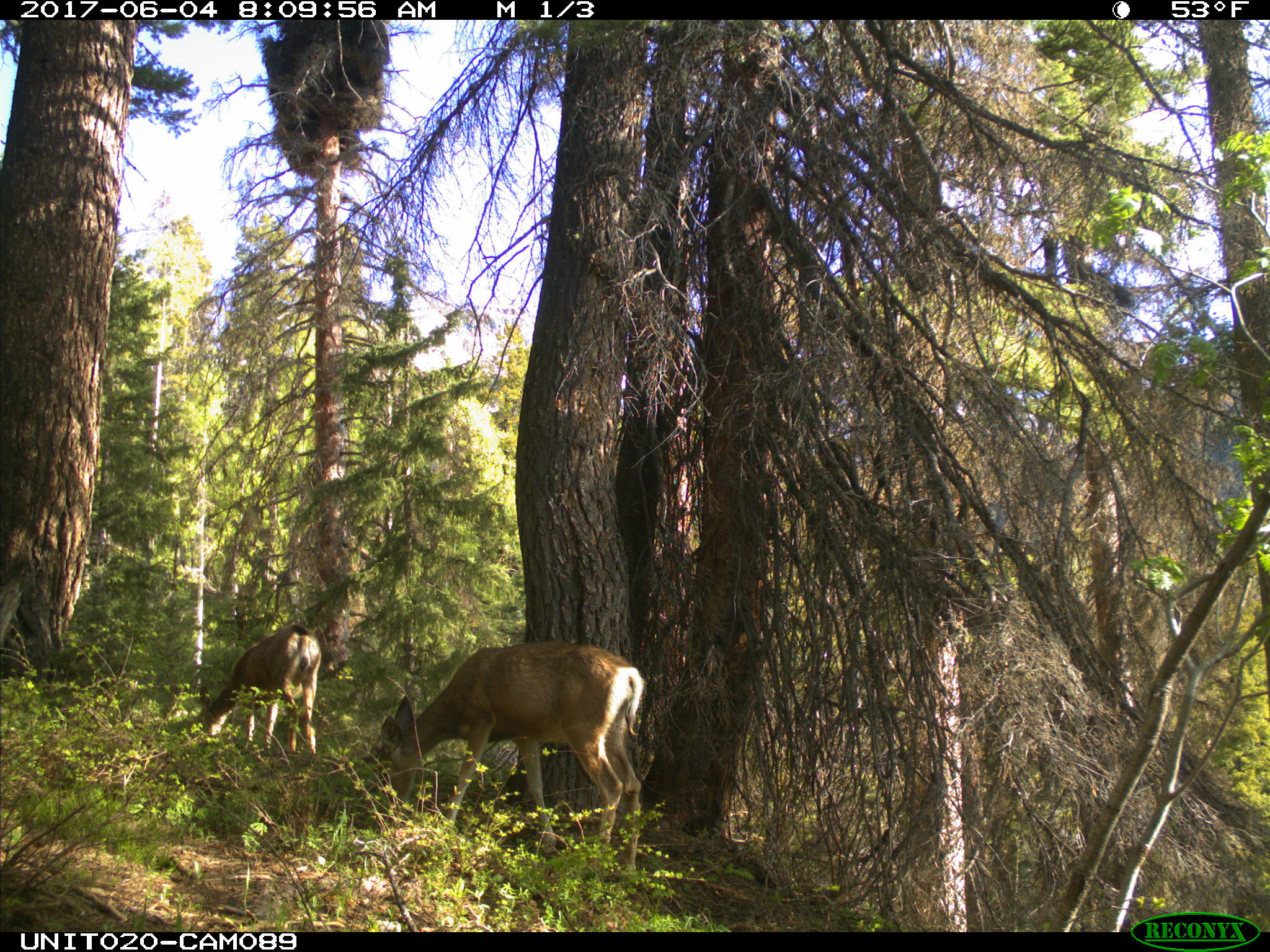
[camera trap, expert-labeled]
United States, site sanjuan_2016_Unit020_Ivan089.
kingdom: Animalia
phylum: Chordata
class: Mammalia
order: Artiodactyla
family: Cervidae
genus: Odocoileus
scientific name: Odocoileus hemionus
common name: mule deer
Odocoileus hemionus (mule deer).